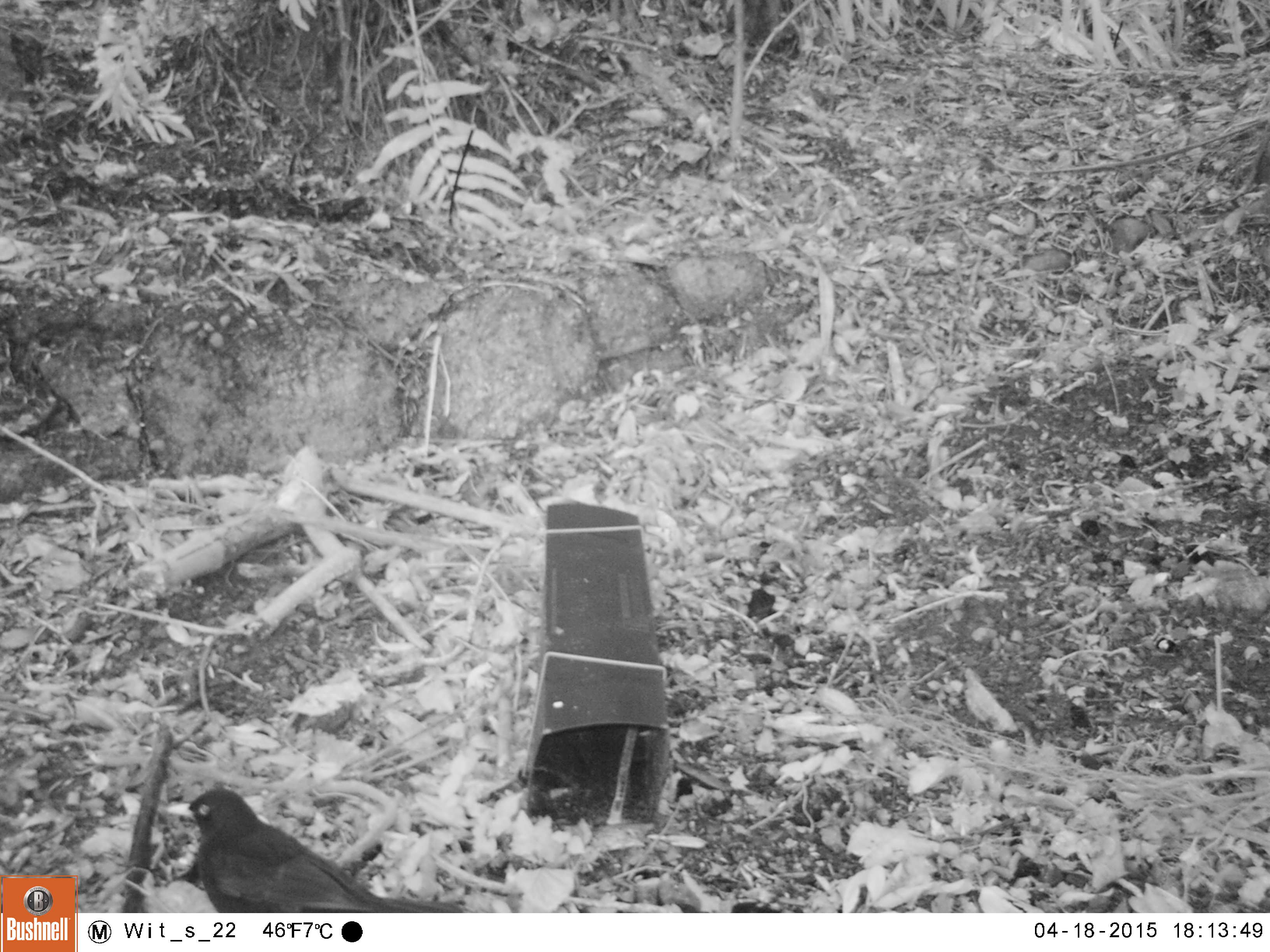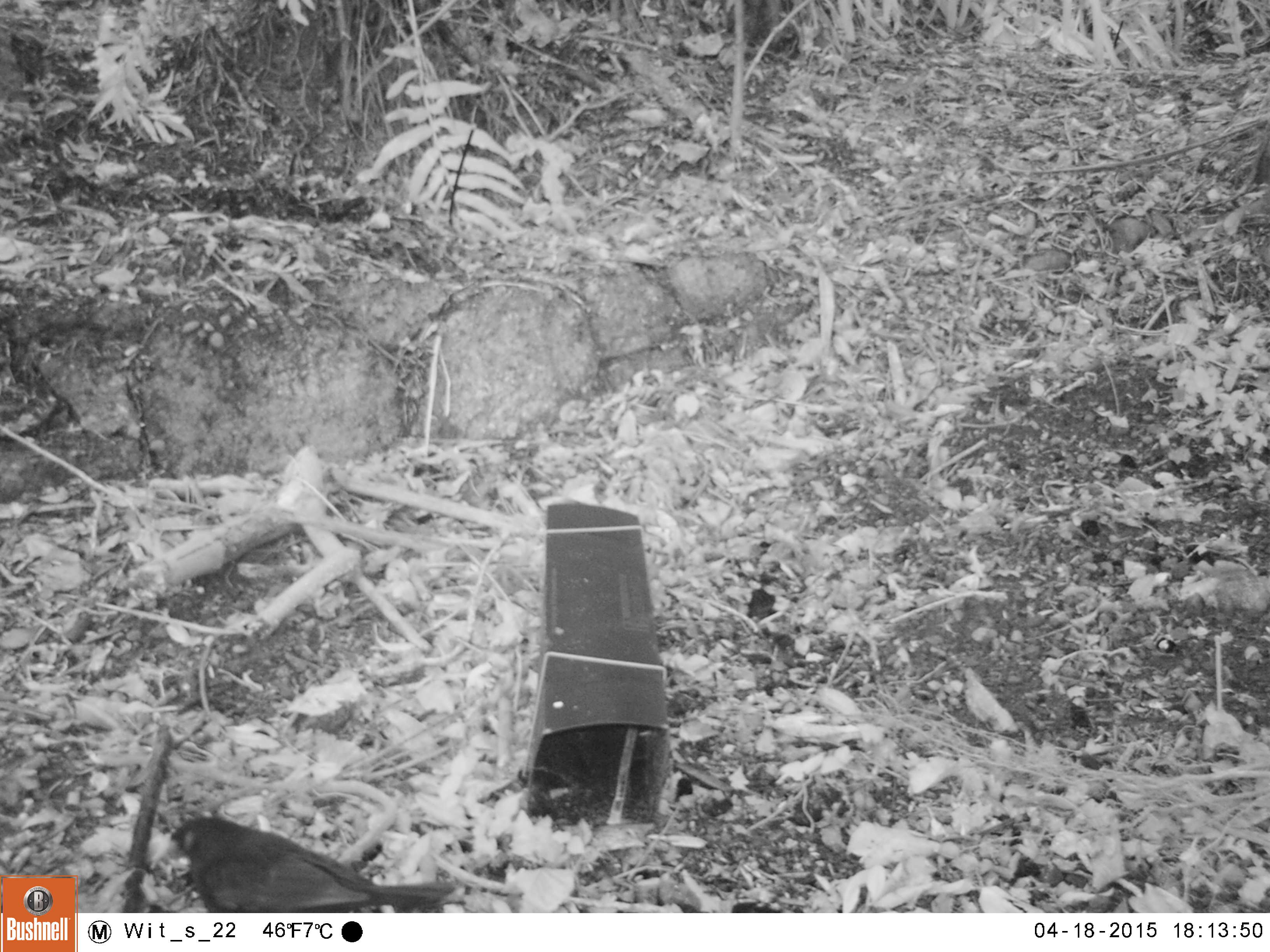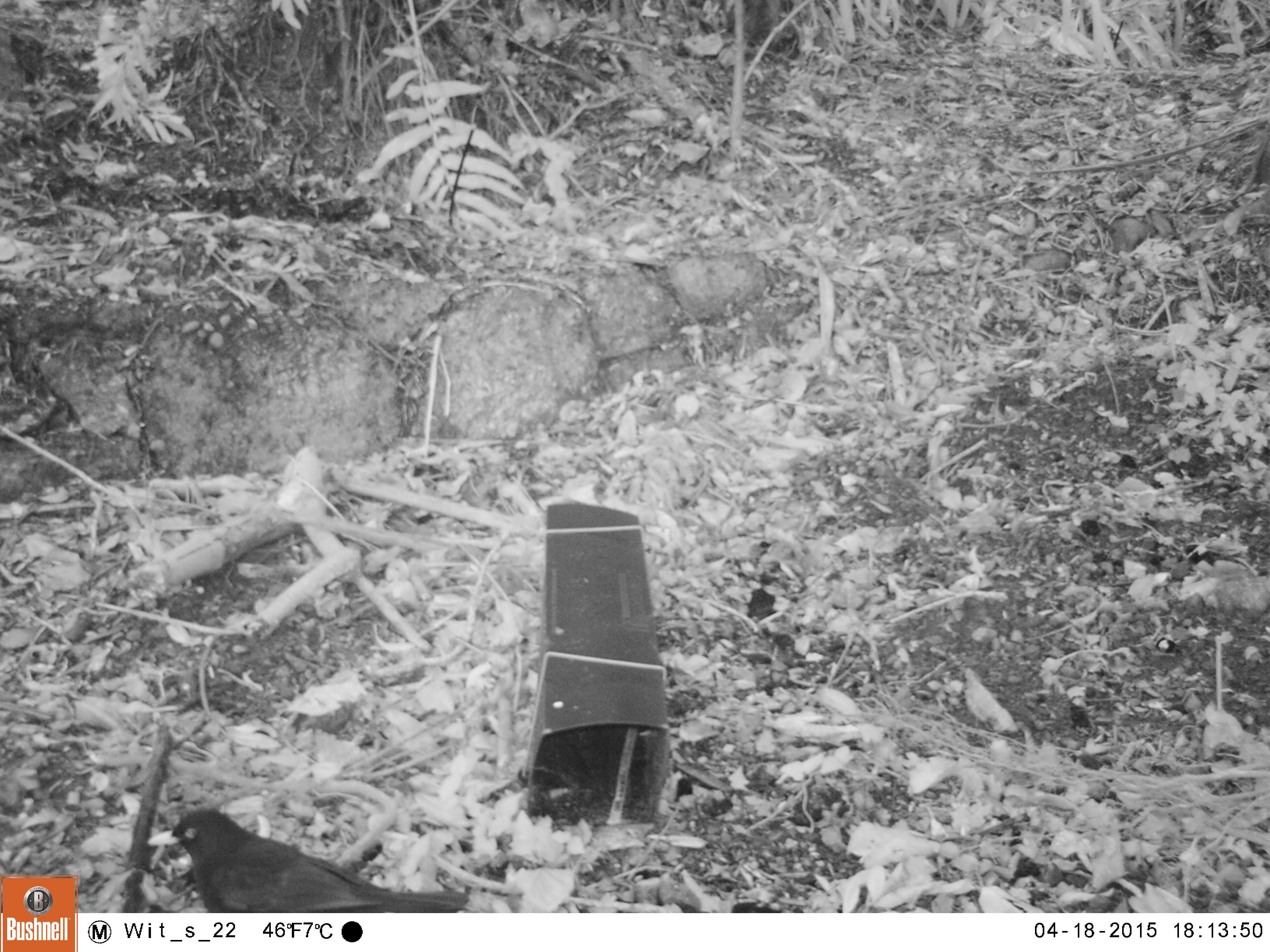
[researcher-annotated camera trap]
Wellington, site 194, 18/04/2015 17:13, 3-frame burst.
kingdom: Animalia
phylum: Chordata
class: Aves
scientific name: Aves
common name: bird